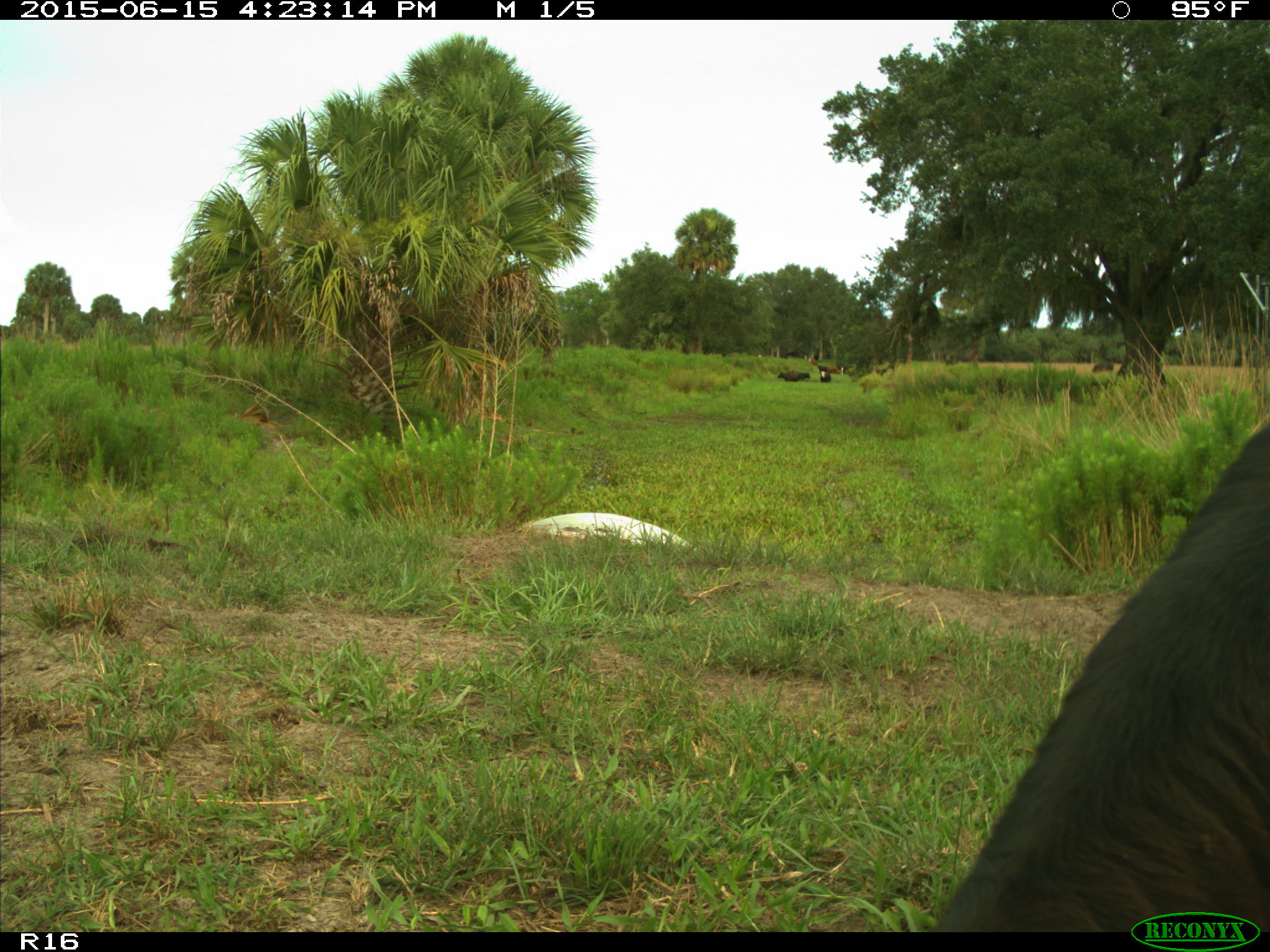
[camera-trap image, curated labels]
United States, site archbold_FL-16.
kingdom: Animalia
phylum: Chordata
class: Mammalia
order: Artiodactyla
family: Bovidae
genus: Bos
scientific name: Bos taurus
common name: domestic cow